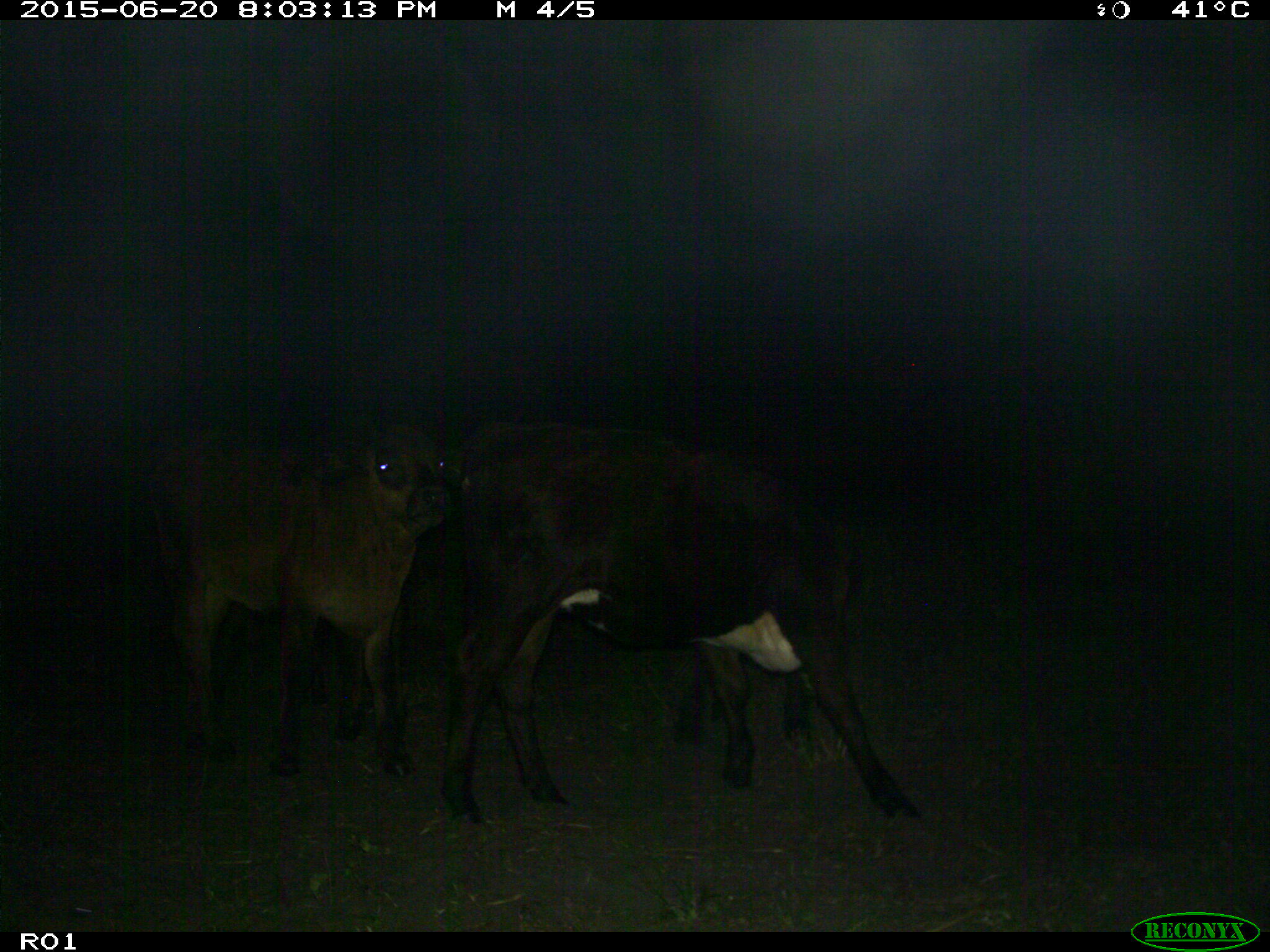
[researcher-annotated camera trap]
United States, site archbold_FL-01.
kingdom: Animalia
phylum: Chordata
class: Mammalia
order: Artiodactyla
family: Bovidae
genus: Bos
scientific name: Bos taurus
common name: domestic cow